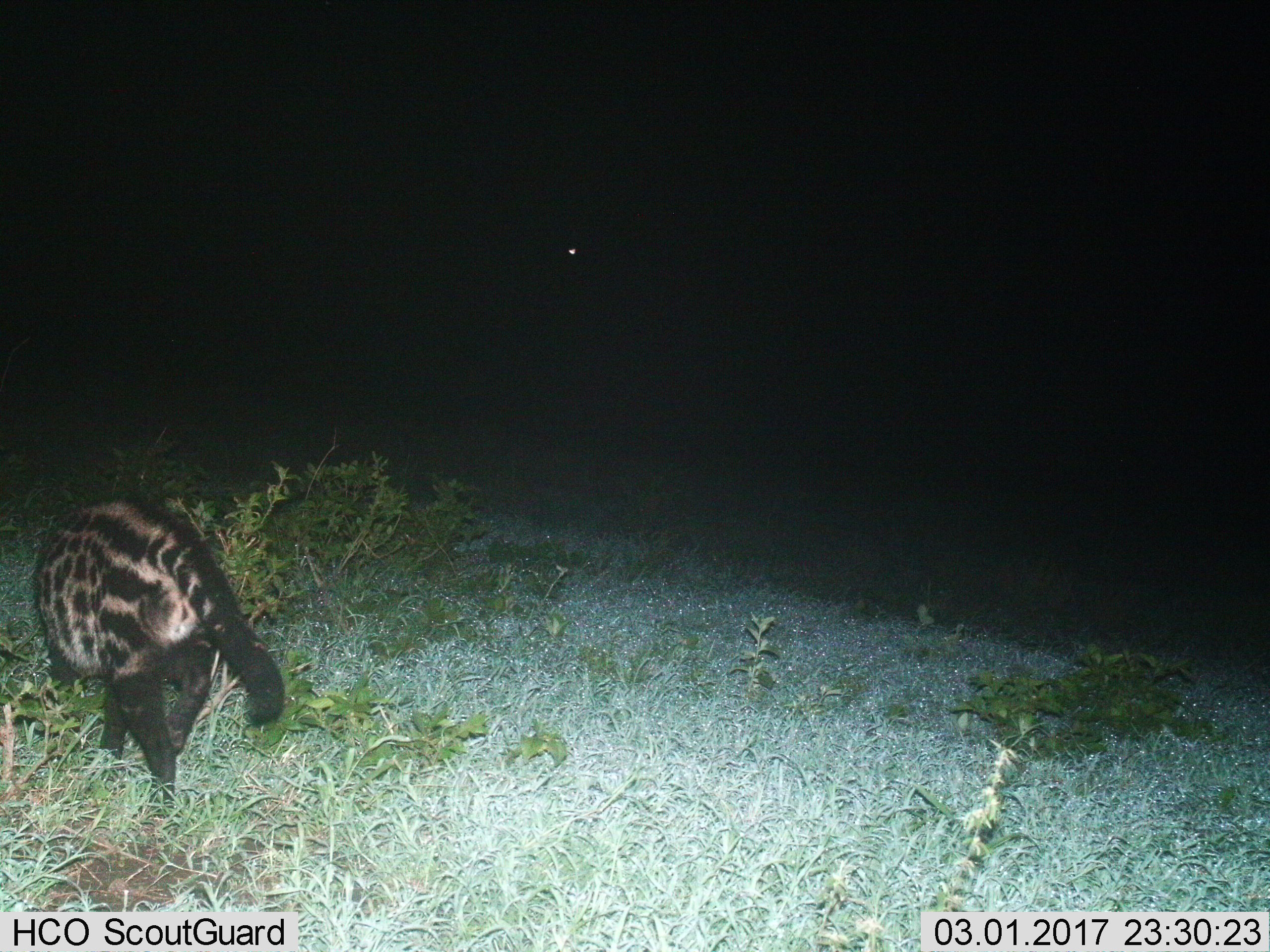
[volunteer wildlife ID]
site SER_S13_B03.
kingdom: Animalia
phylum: Chordata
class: Mammalia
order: Carnivora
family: Viverridae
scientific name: Viverridae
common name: civet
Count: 1.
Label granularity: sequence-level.